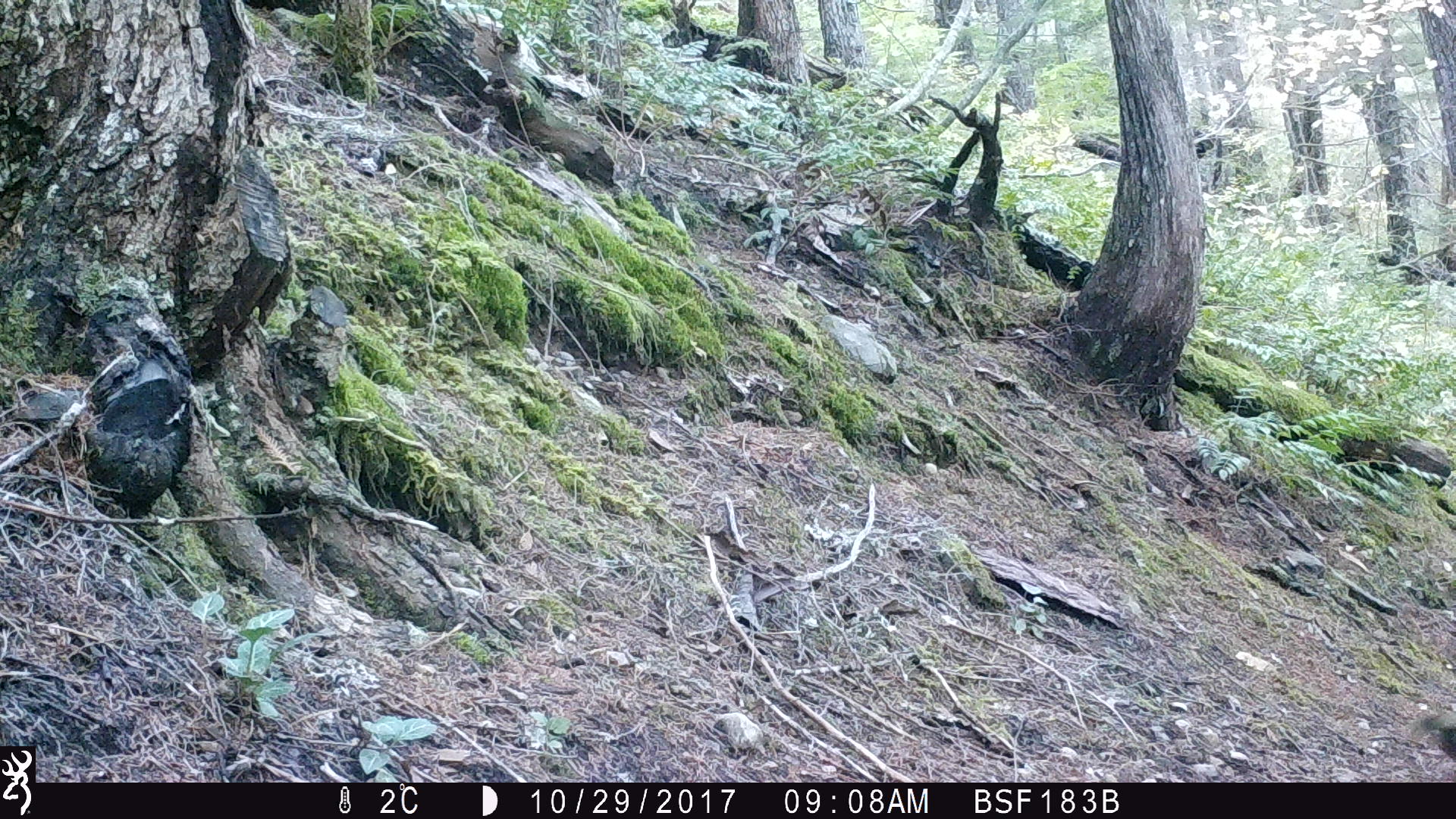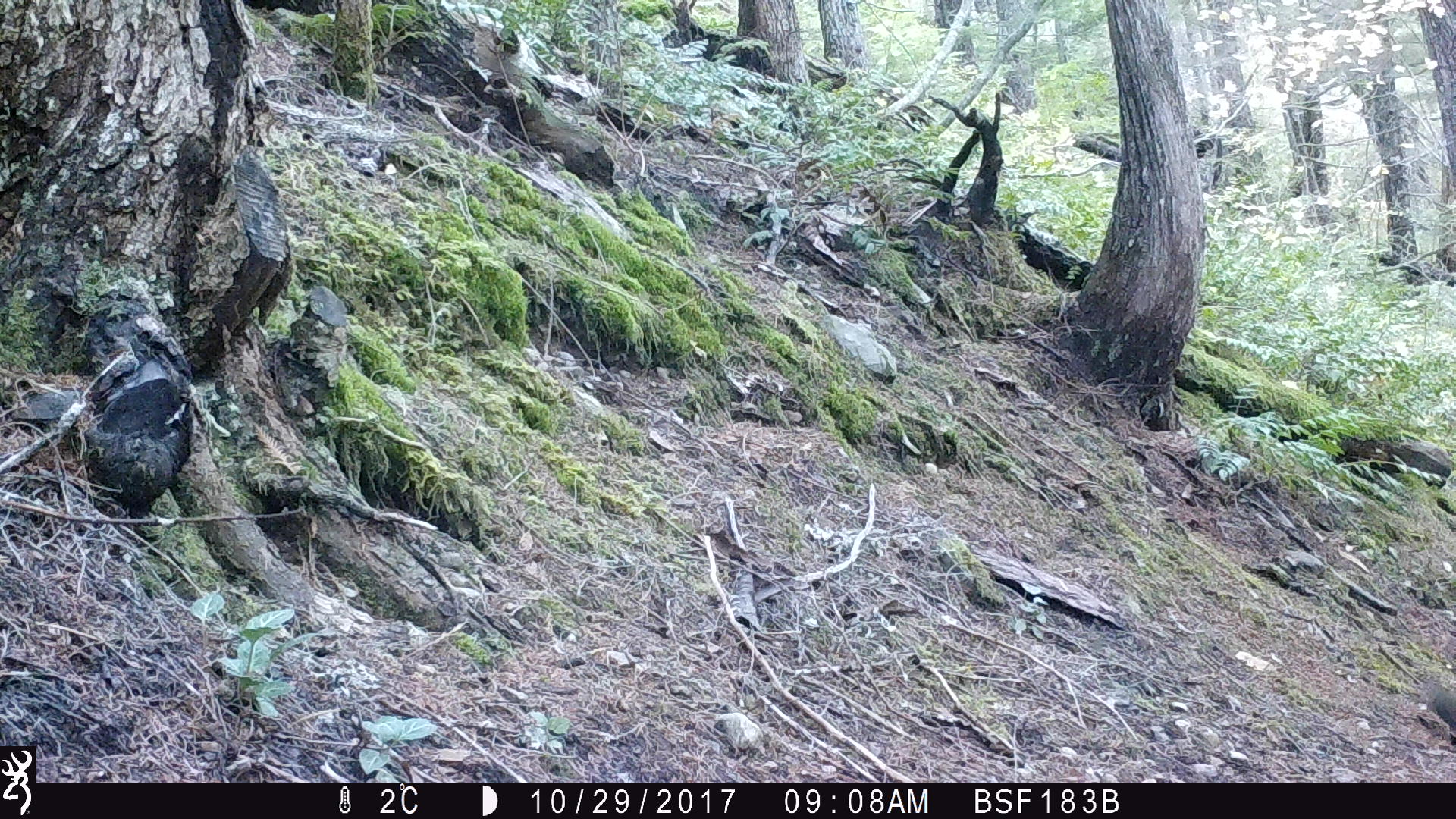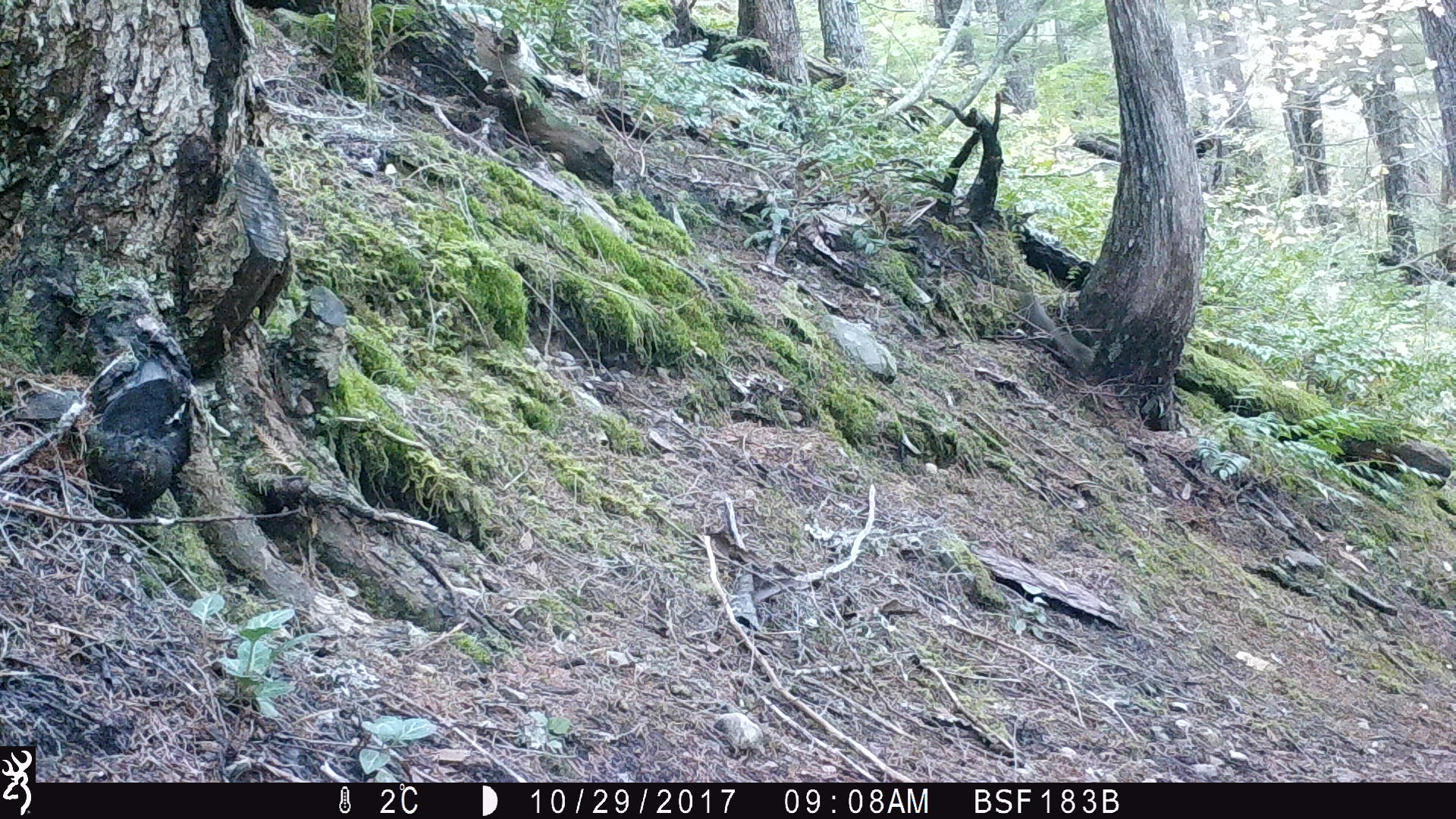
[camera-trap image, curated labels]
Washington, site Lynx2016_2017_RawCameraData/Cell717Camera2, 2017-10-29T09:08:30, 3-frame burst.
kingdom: Animalia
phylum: Chordata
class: Aves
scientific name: Aves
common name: birds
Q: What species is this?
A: Aves (birds).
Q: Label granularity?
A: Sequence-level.